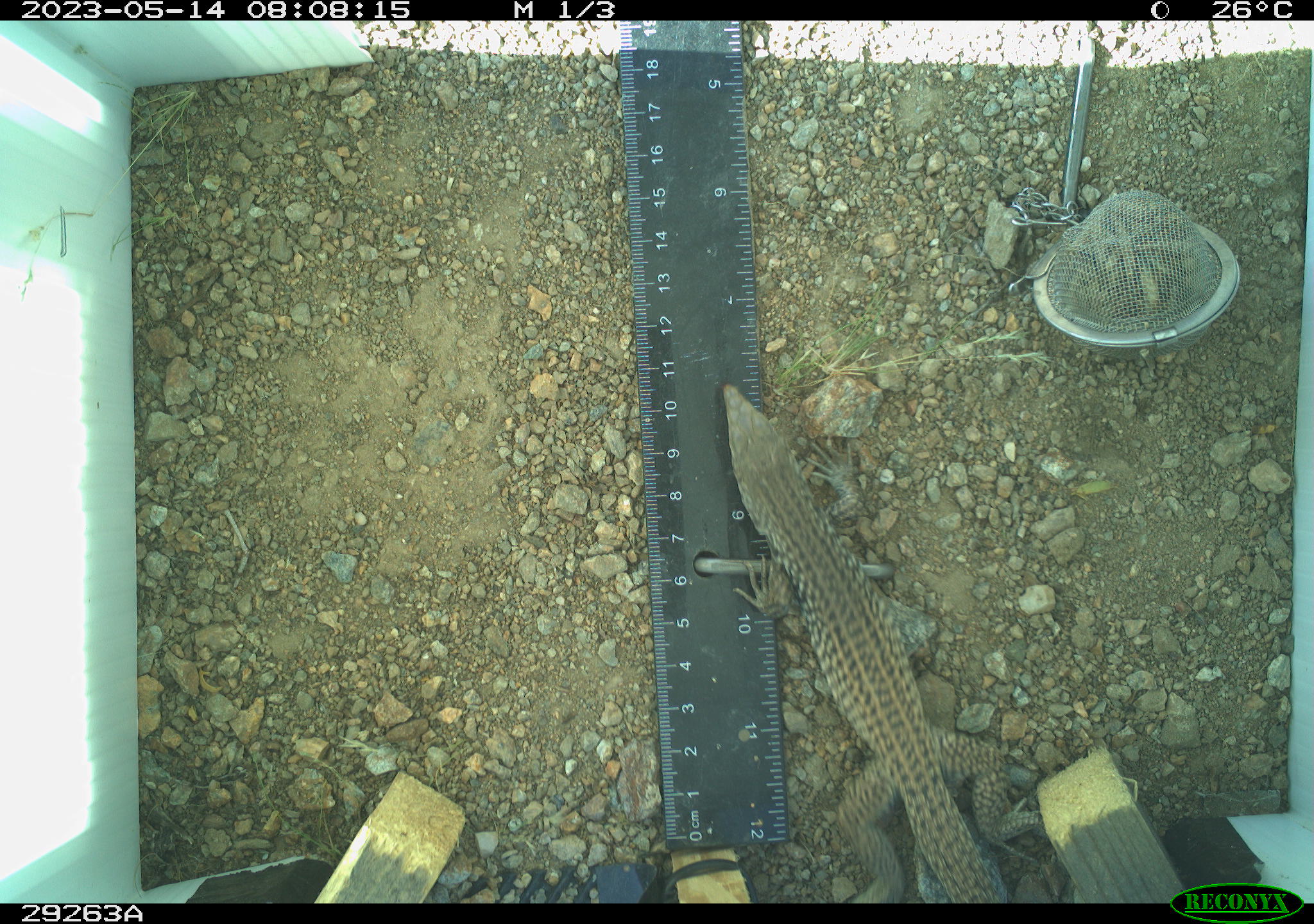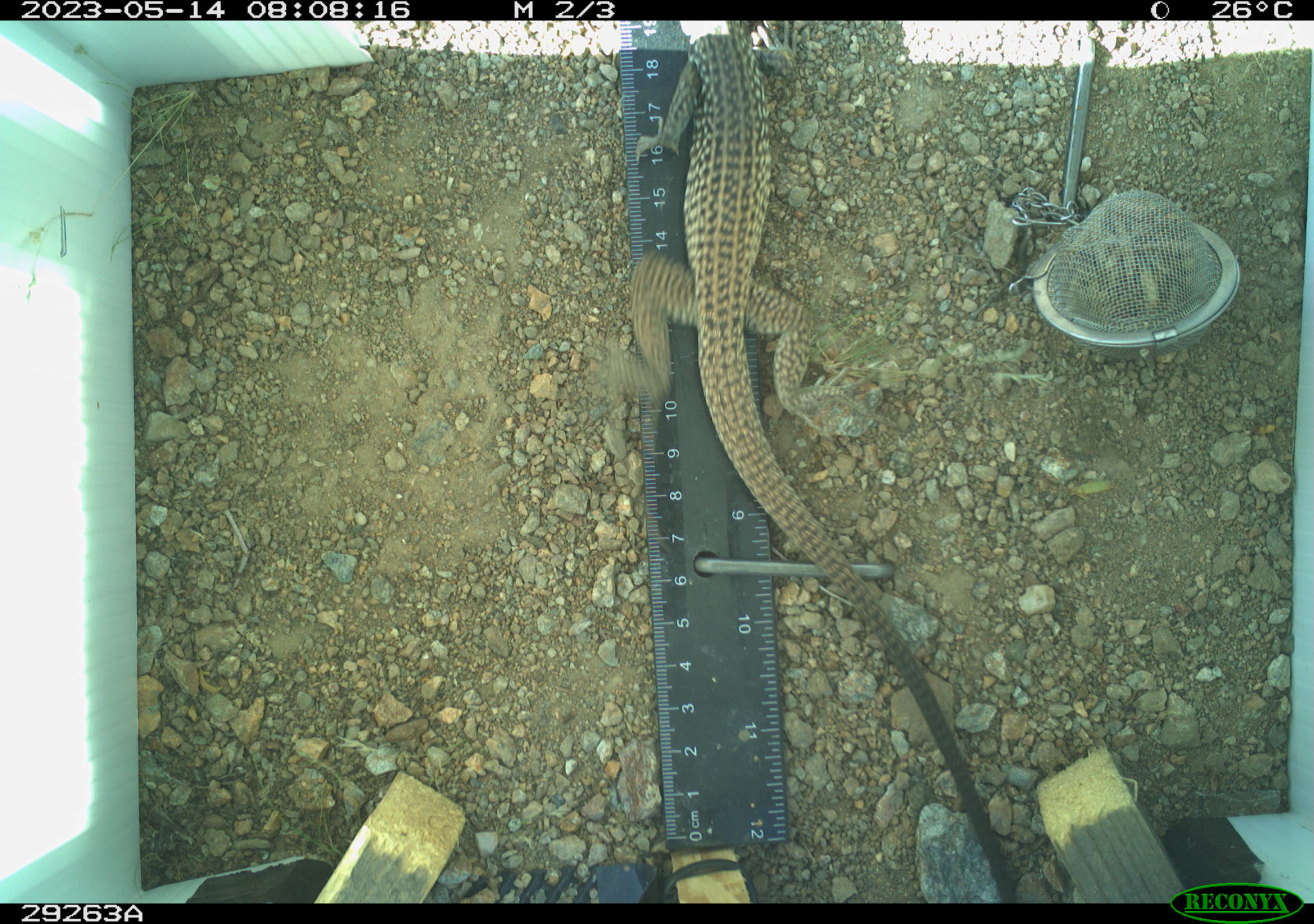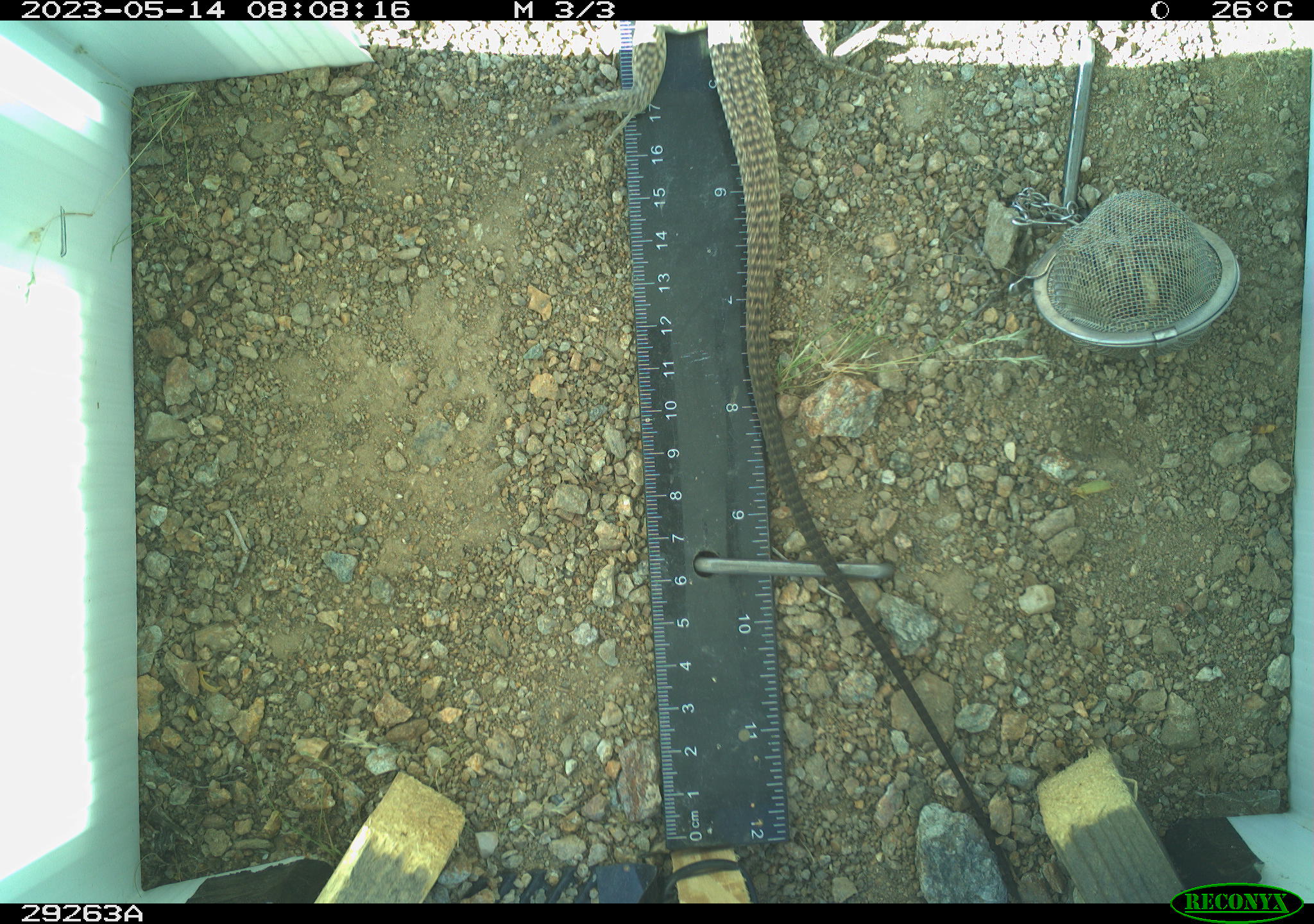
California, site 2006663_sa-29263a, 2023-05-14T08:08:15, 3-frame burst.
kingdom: Animalia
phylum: Chordata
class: Reptilia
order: Squamata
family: Teiidae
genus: Aspidoscelis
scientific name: Aspidoscelis tigris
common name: western whiptail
Western whiptail (Aspidoscelis tigris).